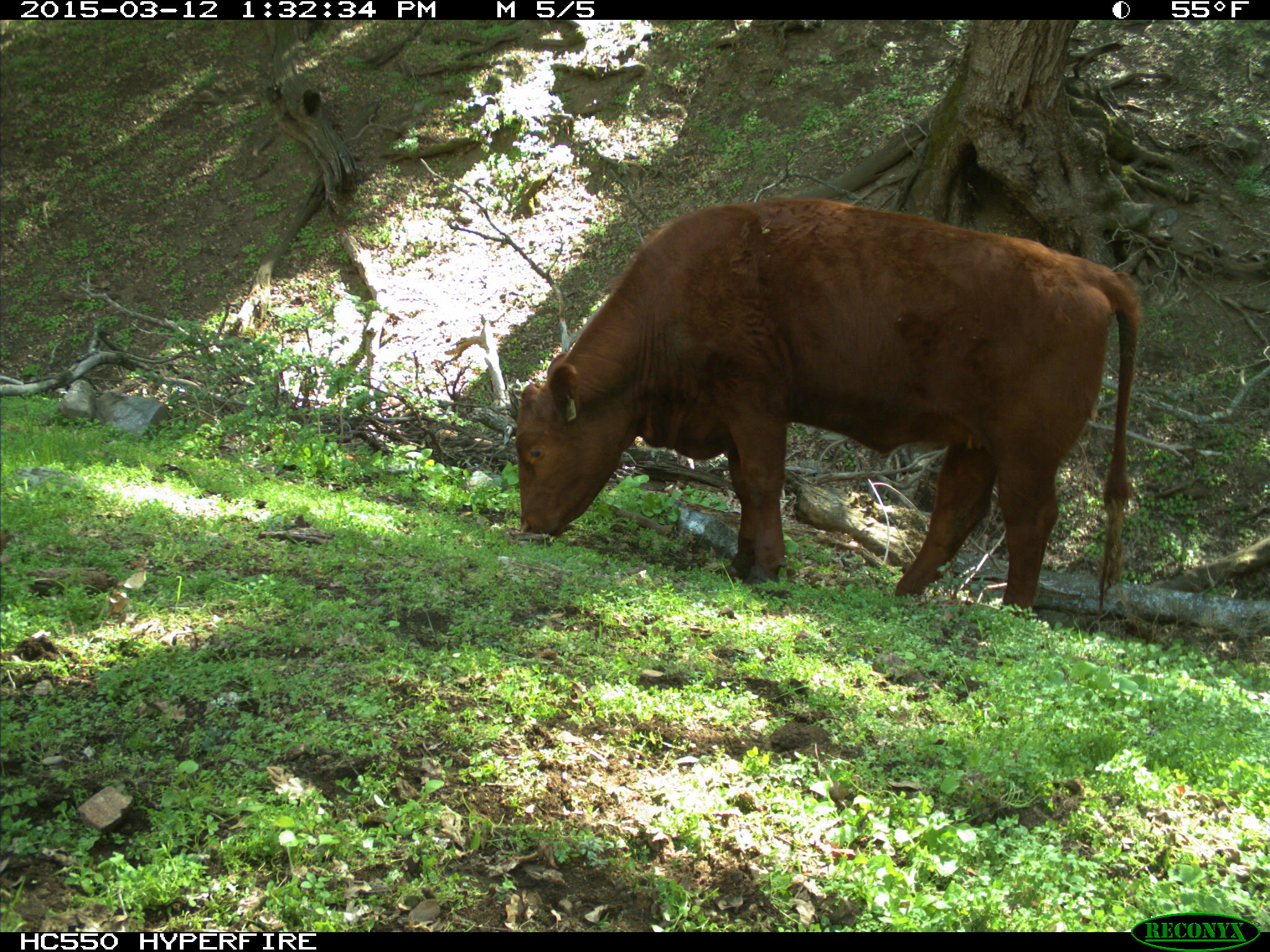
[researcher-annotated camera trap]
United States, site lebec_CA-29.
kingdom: Animalia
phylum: Chordata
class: Mammalia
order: Artiodactyla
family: Bovidae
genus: Bos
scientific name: Bos taurus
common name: domestic cow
Bos taurus (domestic cow).